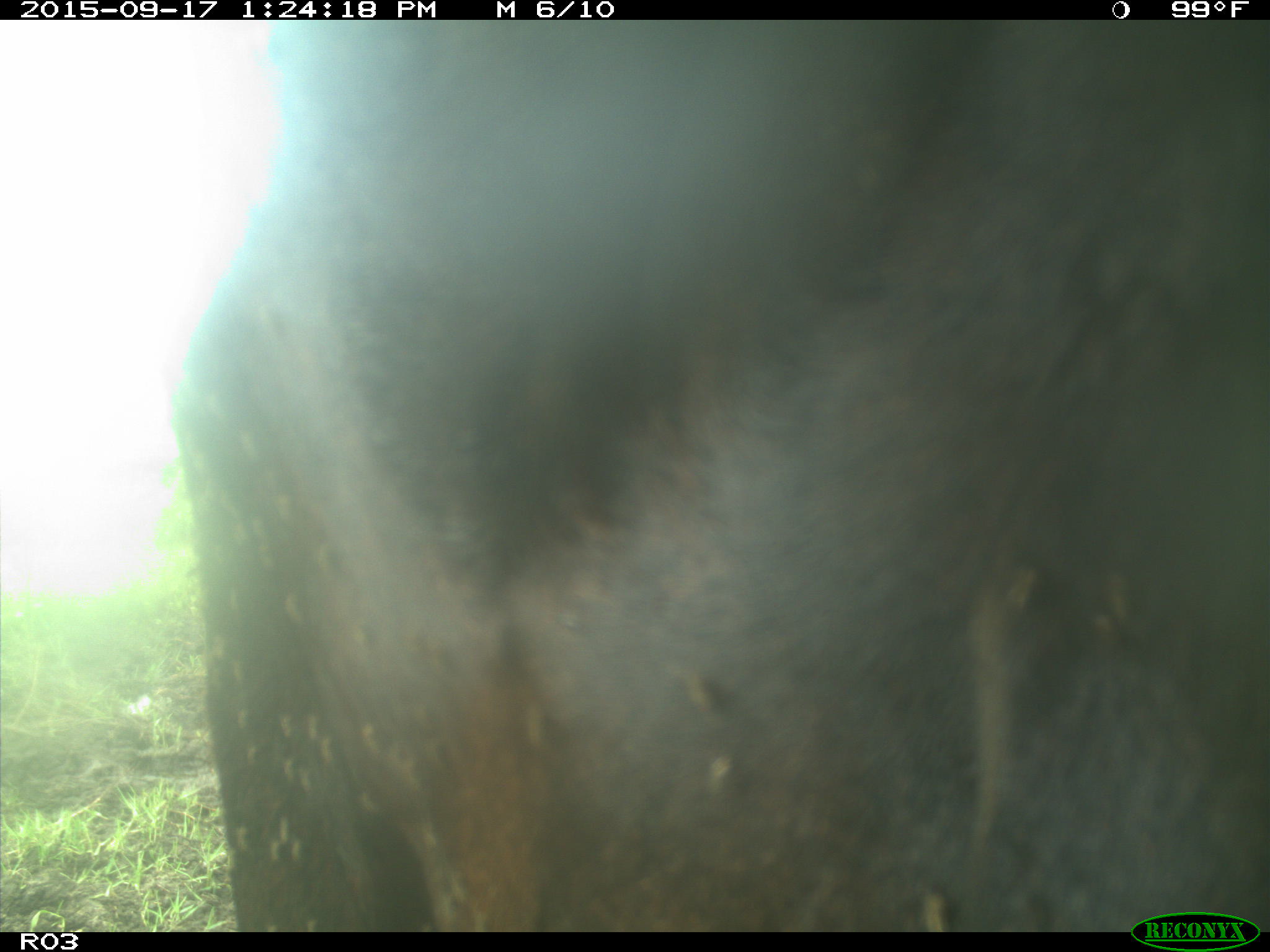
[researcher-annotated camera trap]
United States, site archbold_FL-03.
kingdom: Animalia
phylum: Chordata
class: Mammalia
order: Artiodactyla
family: Bovidae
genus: Bos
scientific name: Bos taurus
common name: domestic cow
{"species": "Bos taurus (domestic cow)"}